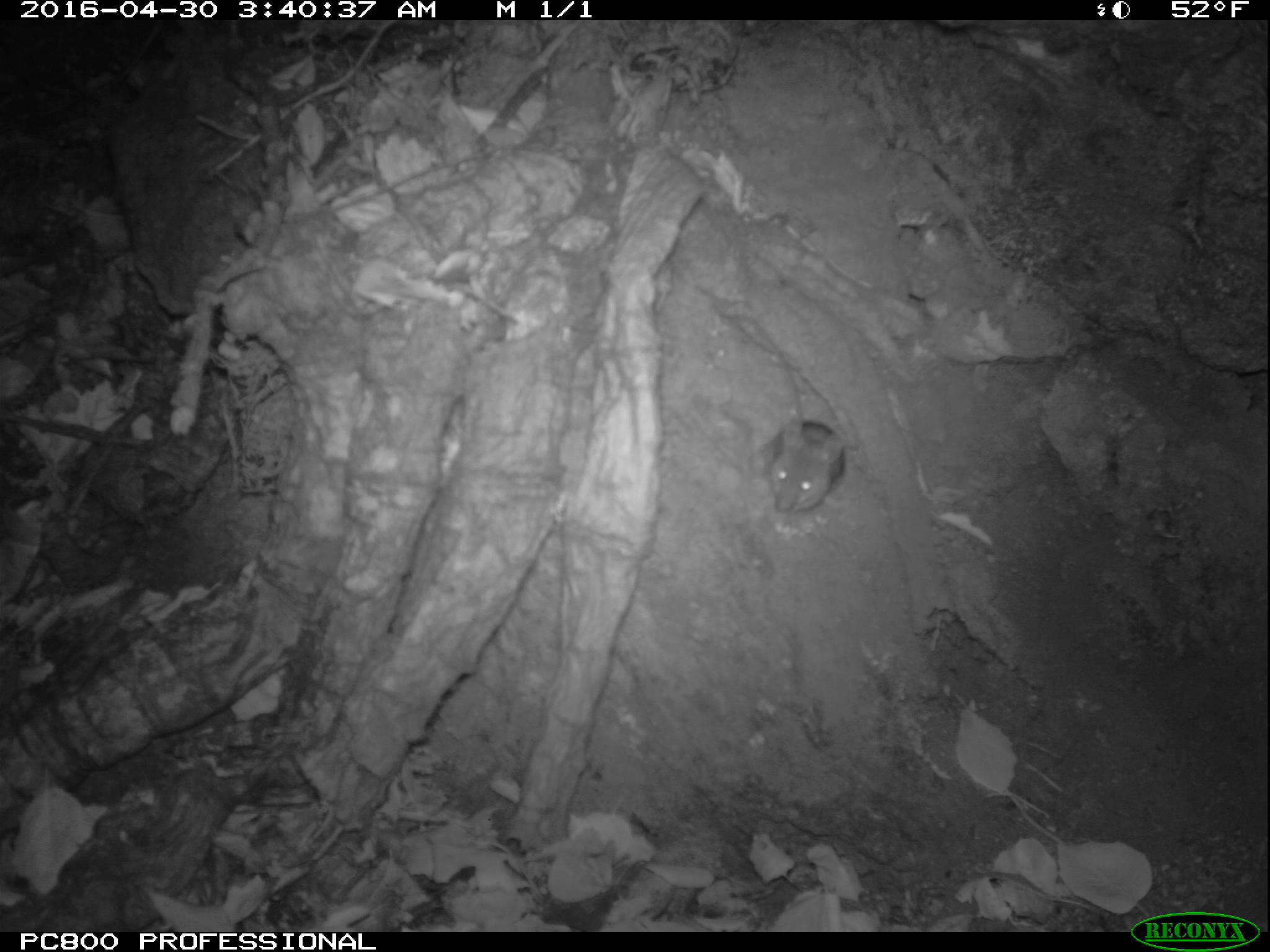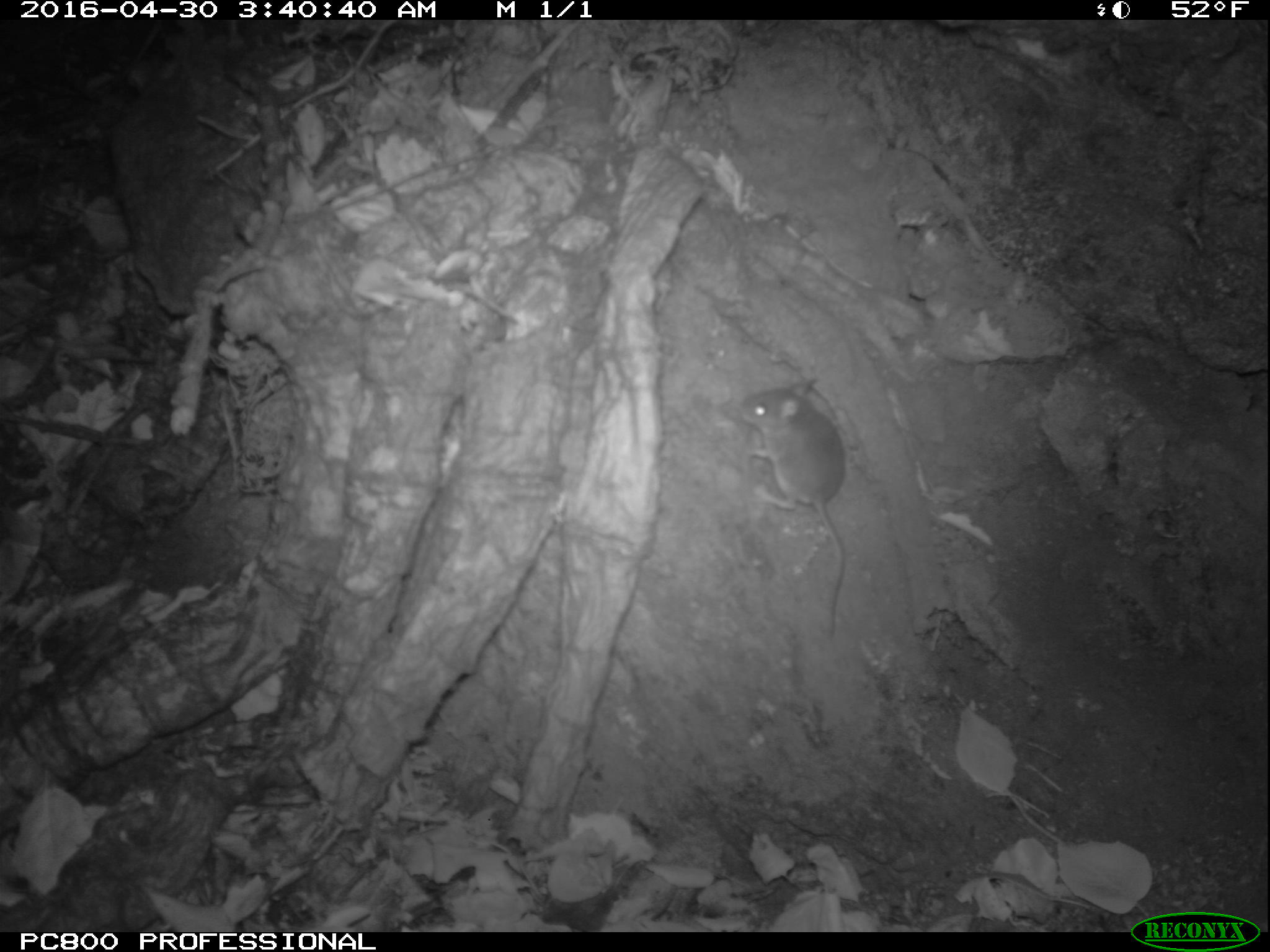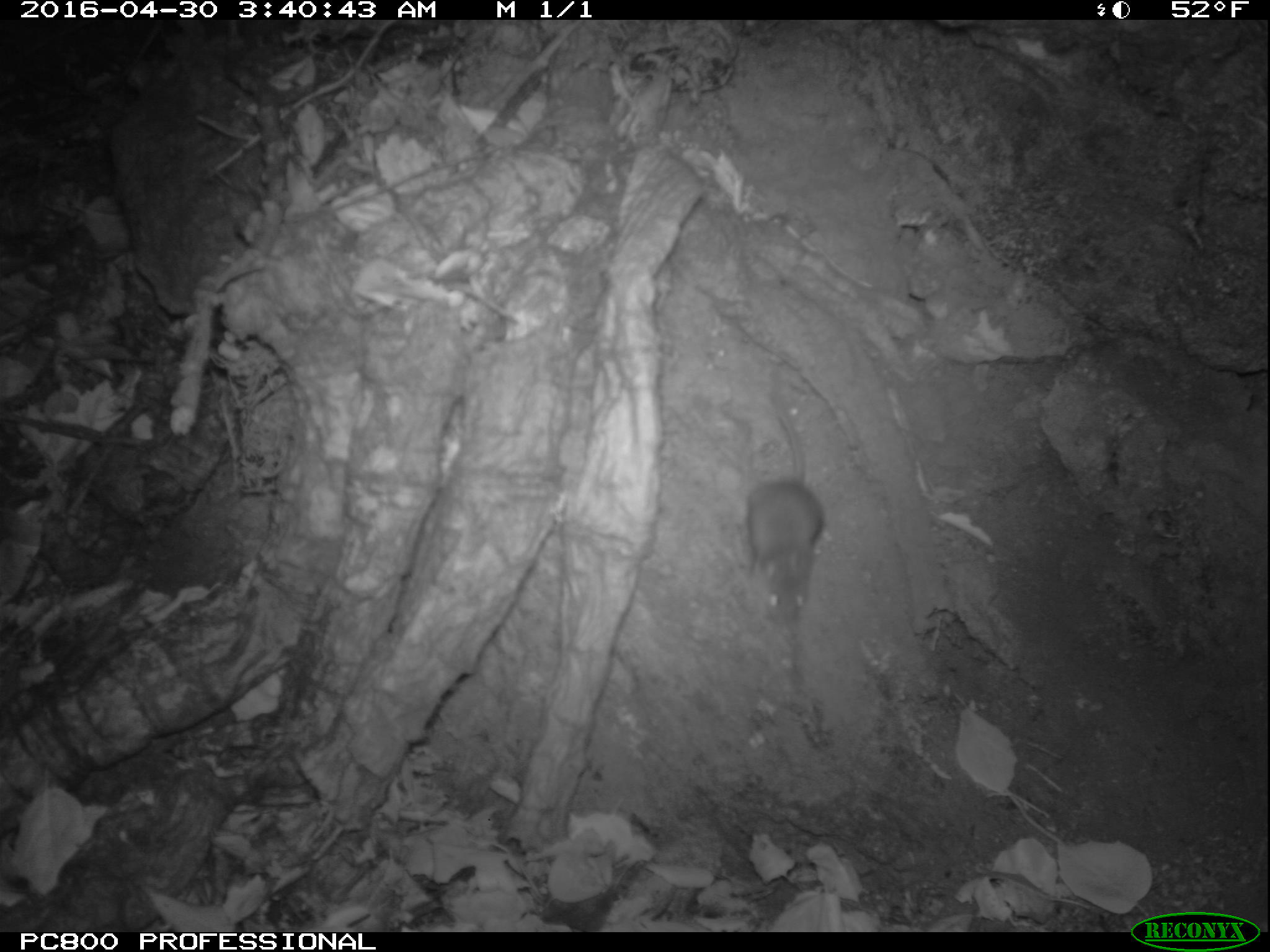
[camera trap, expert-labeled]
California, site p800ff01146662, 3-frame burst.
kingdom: Animalia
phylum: Chordata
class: Mammalia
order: Rodentia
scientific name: Rodentia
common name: rodent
Rodent (Rodentia).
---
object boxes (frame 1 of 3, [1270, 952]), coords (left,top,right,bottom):
rodent: (755,322,847,514)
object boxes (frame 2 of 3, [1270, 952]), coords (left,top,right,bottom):
rodent: (736,375,844,638)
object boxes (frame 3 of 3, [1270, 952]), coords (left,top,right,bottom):
rodent: (747,383,822,626)